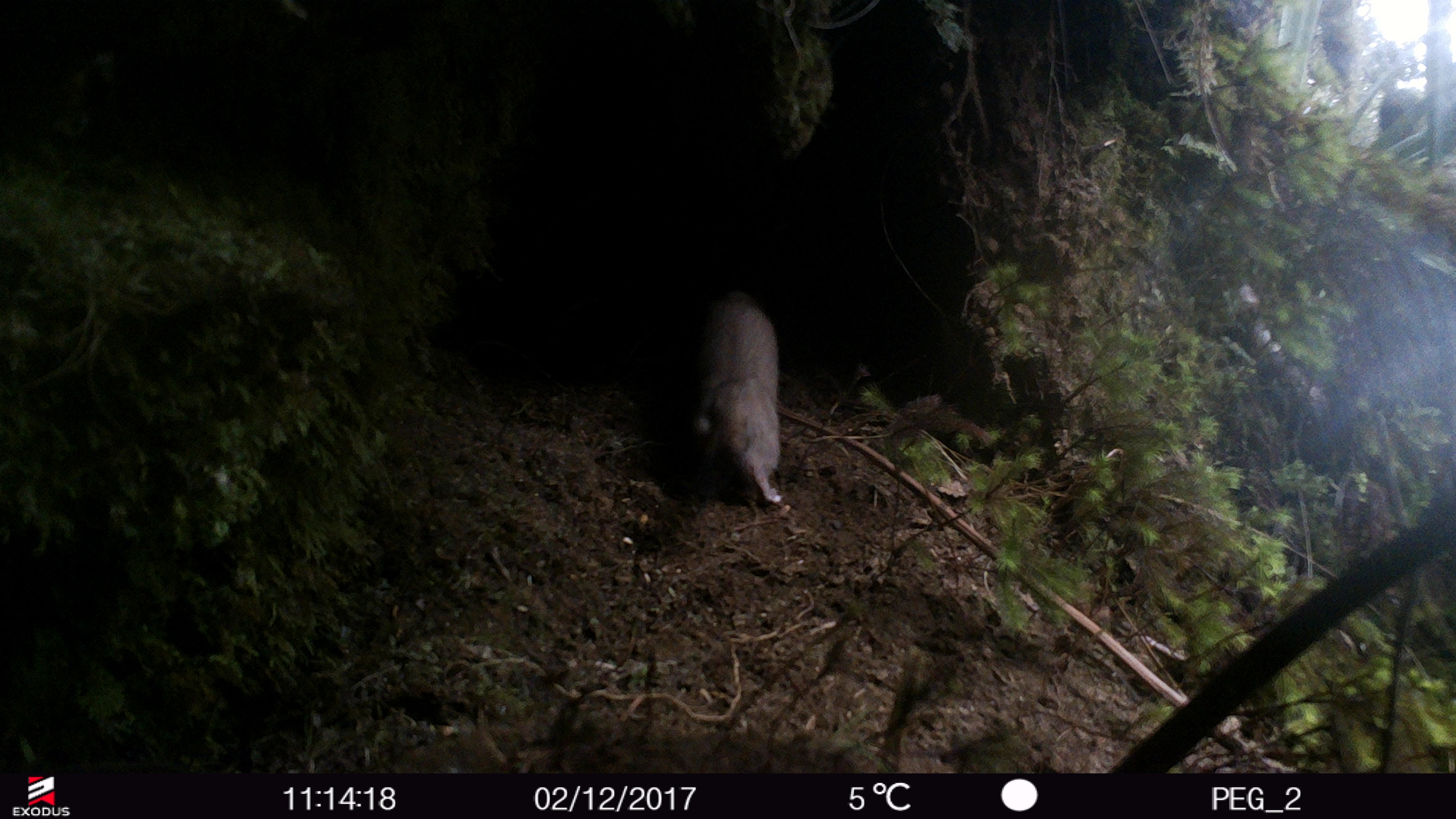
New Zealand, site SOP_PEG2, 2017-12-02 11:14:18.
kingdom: Animalia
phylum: Chordata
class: Mammalia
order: Carnivora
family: Mustelidae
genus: Mustela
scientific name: Mustela erminea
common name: stoat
Stoat (Mustela erminea).